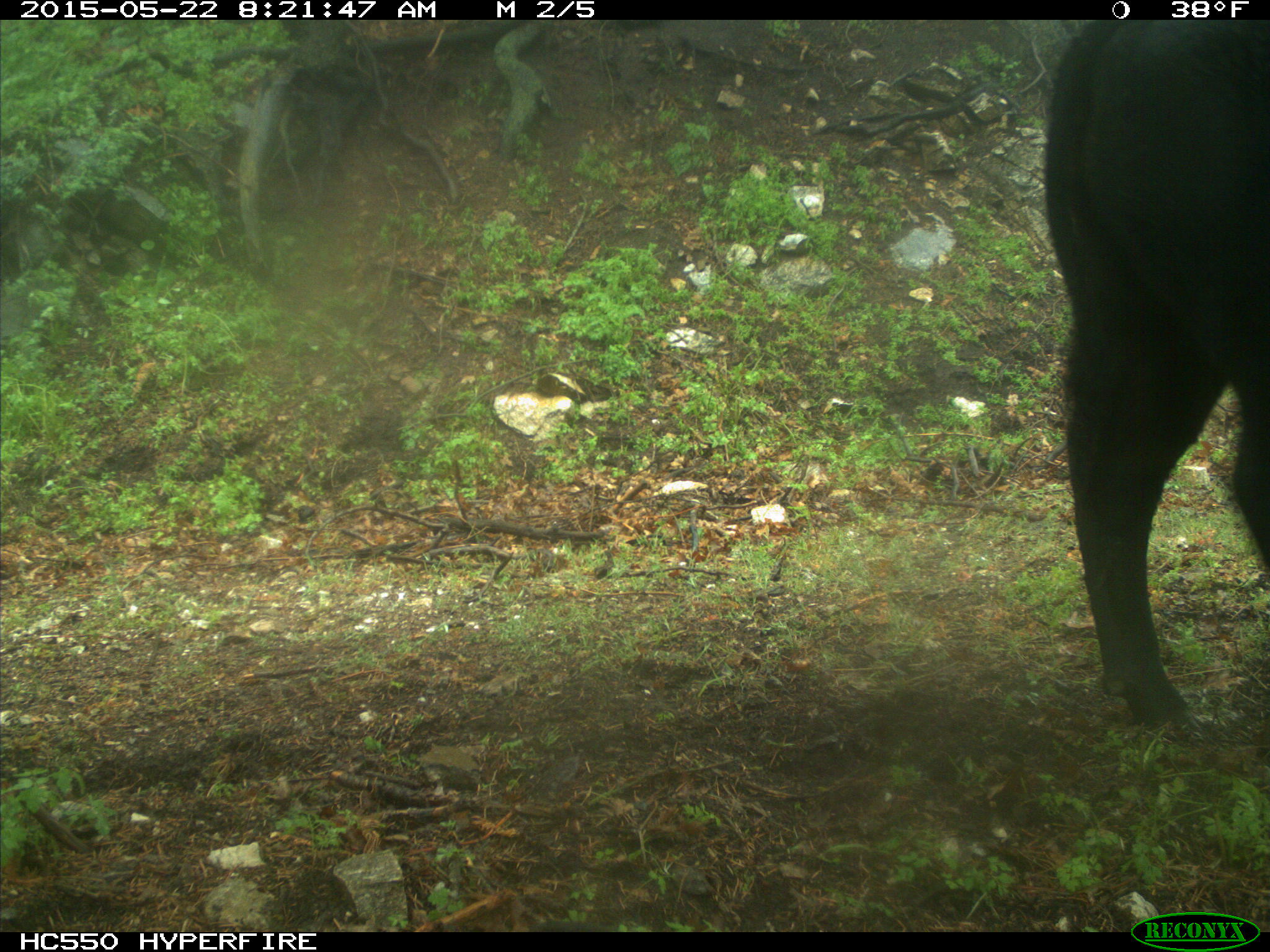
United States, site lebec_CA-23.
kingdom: Animalia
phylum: Chordata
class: Mammalia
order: Artiodactyla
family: Bovidae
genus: Bos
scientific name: Bos taurus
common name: domestic cow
Bos taurus (domestic cow).